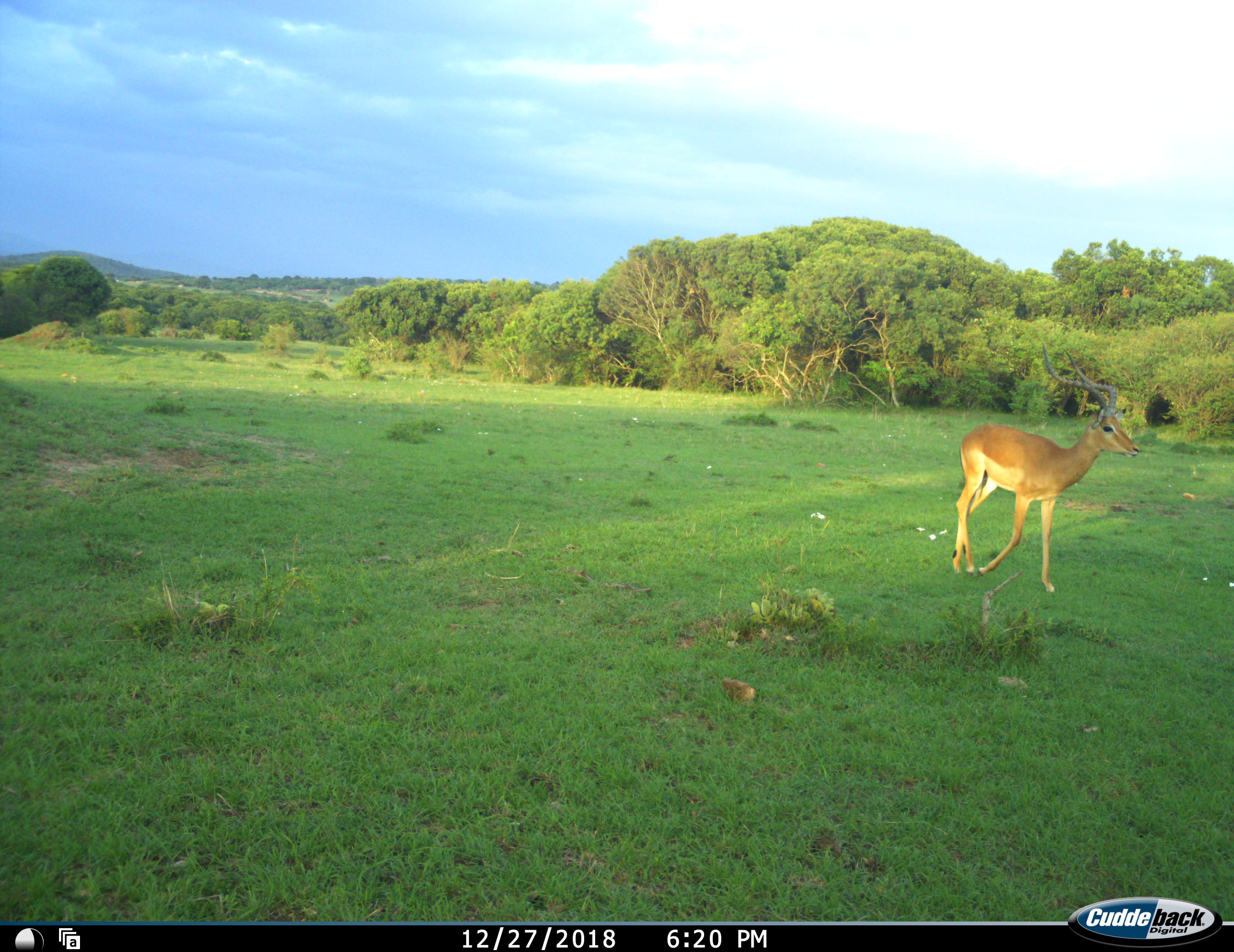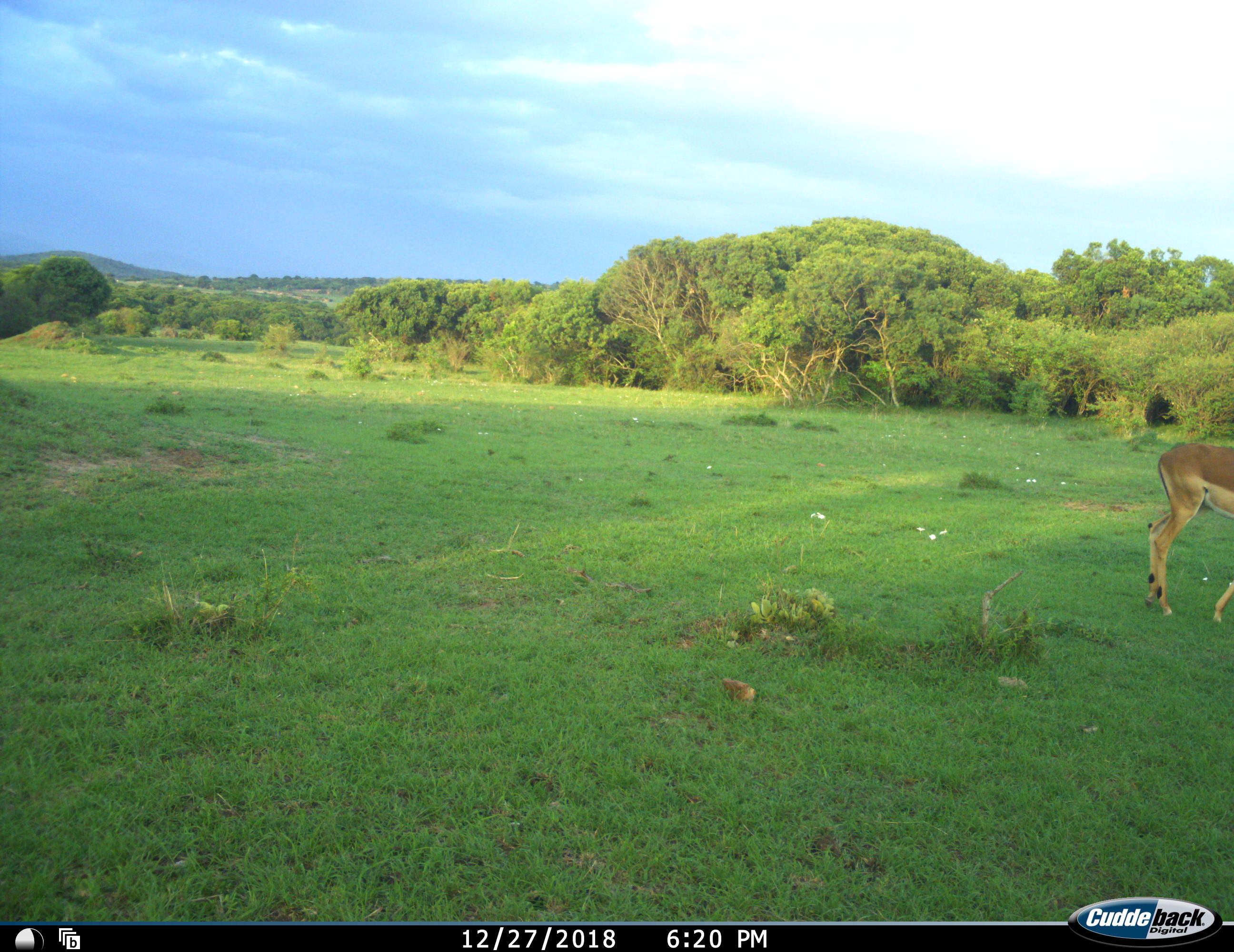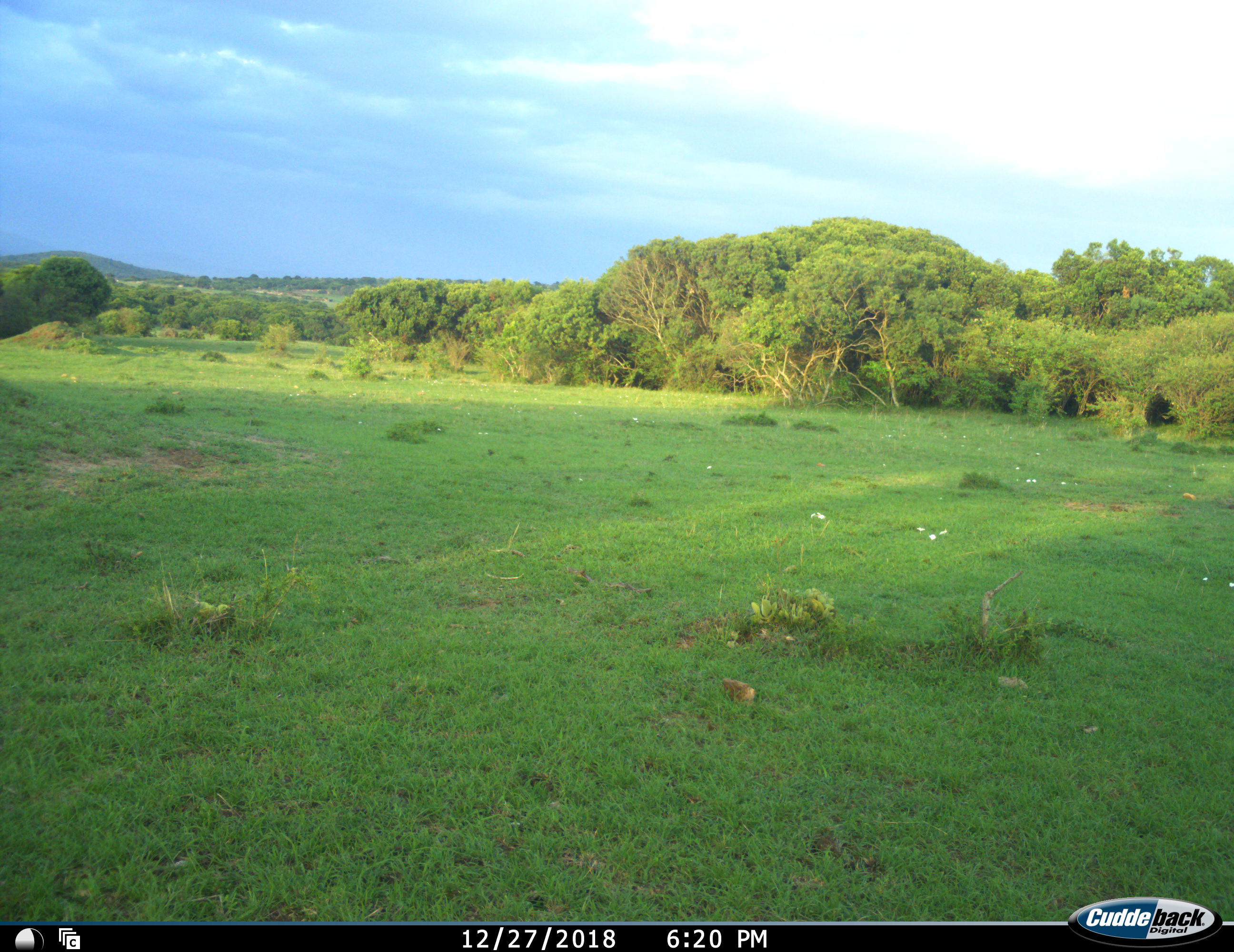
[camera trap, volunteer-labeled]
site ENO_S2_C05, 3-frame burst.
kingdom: Animalia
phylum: Chordata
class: Mammalia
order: Artiodactyla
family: Bovidae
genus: Aepyceros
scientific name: Aepyceros melampus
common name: impala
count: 1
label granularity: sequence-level